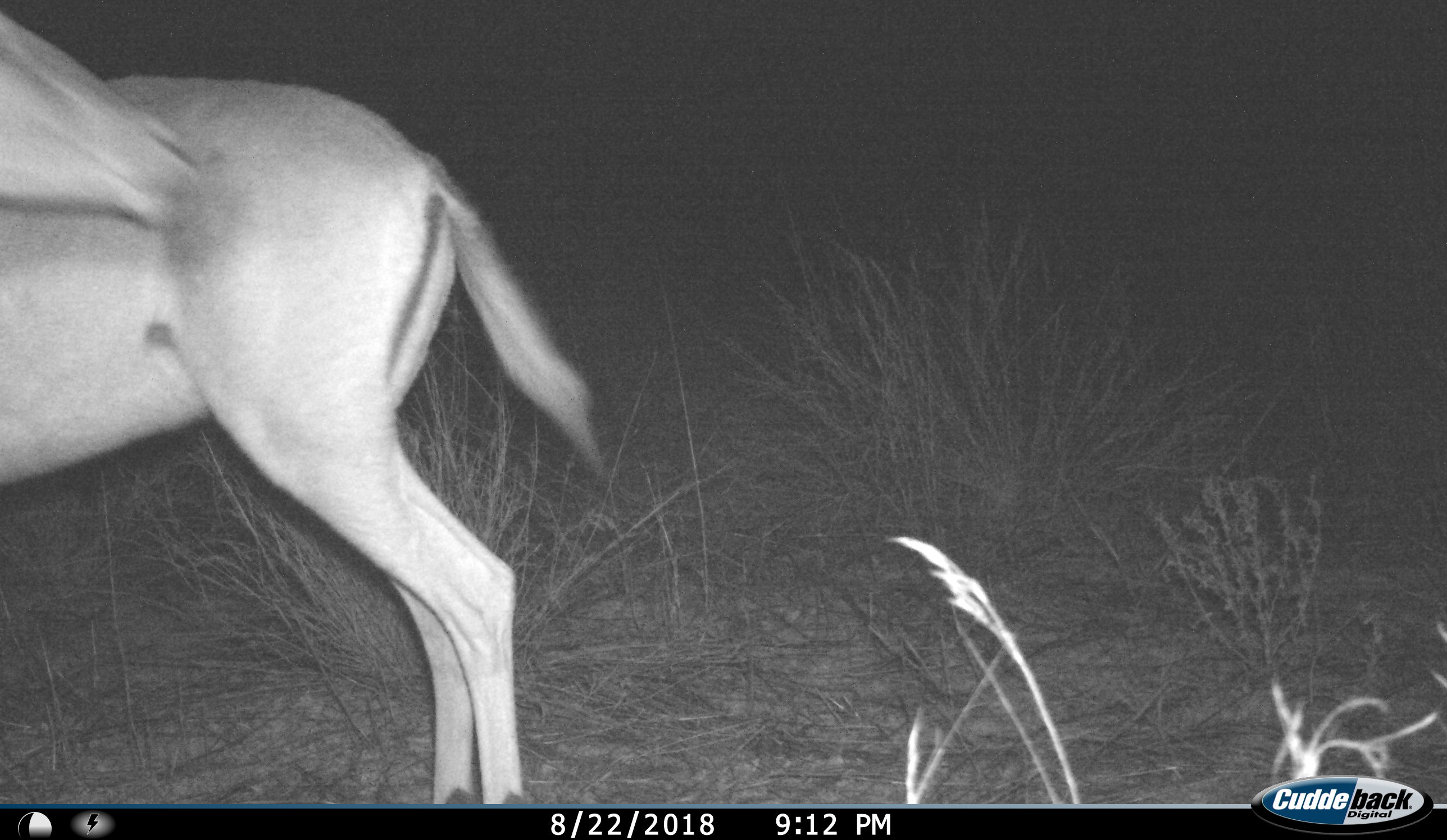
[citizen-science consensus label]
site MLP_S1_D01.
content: unidentified animal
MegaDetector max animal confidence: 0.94